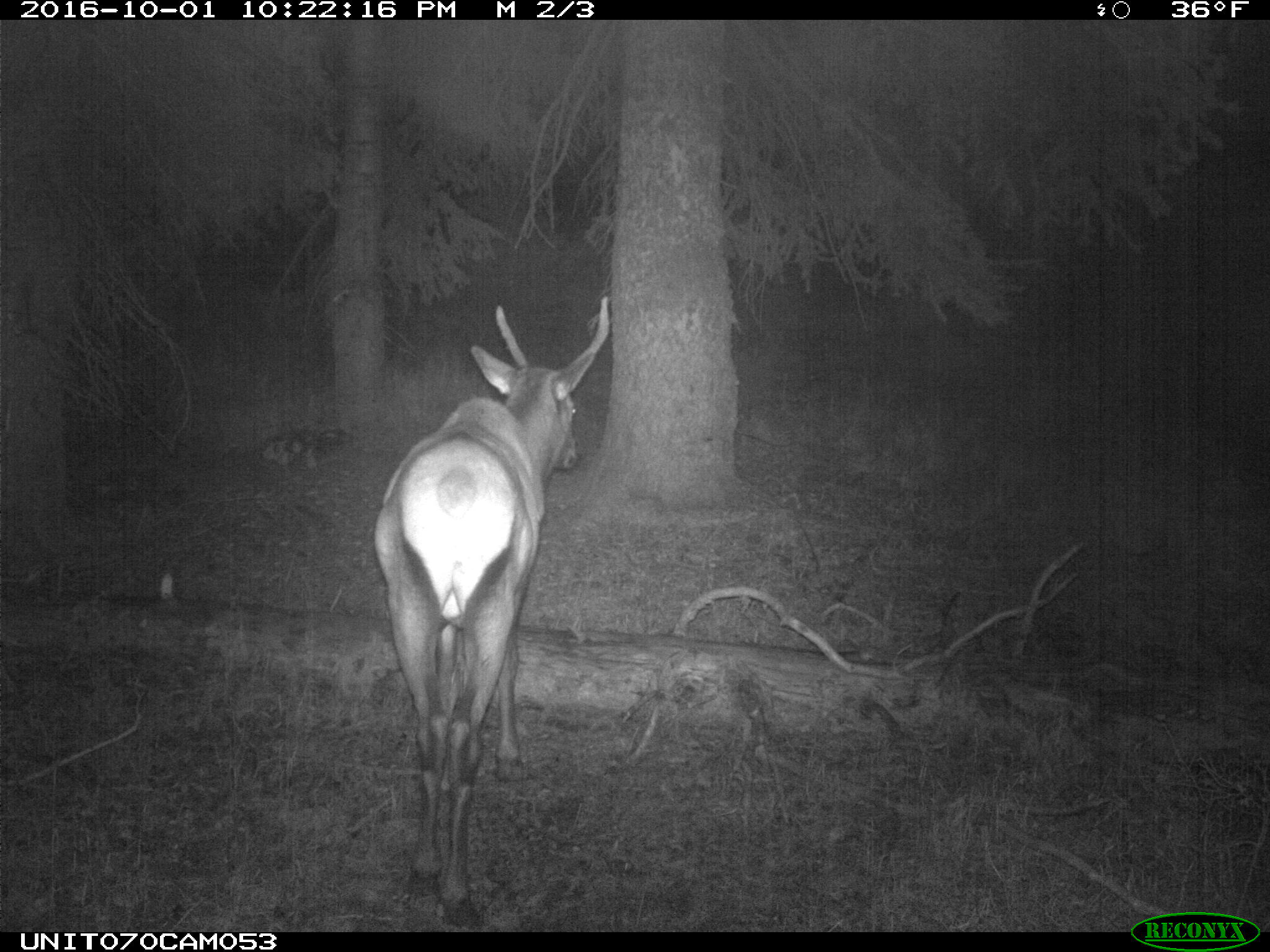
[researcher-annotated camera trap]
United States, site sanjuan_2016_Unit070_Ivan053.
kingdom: Animalia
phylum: Chordata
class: Mammalia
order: Artiodactyla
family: Cervidae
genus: Cervus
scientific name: Cervus elaphus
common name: red deer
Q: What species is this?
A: Cervus elaphus (red deer).